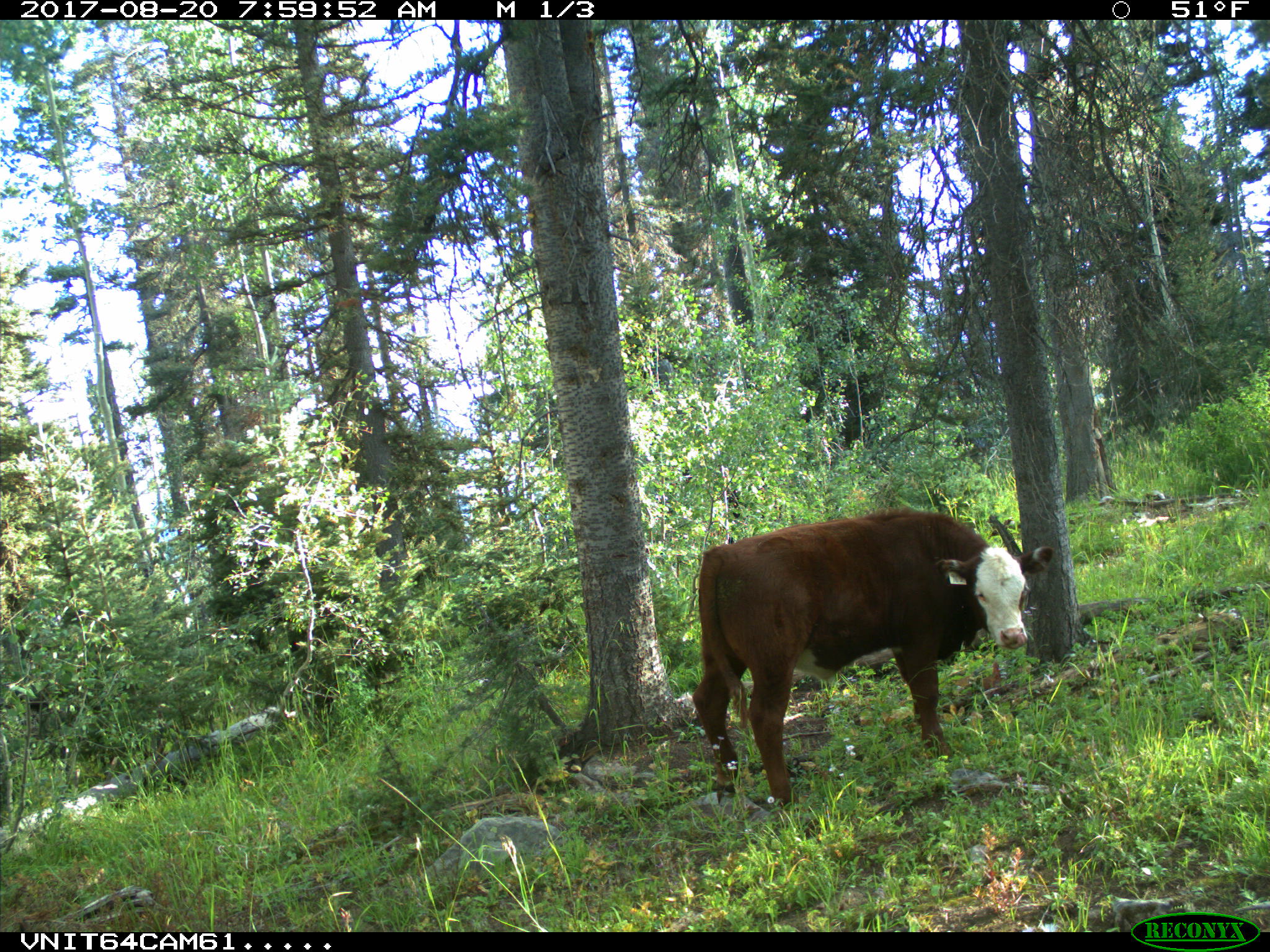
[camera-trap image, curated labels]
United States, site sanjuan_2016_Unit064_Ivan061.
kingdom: Animalia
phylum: Chordata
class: Mammalia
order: Artiodactyla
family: Bovidae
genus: Bos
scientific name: Bos taurus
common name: domestic cow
Bos taurus (domestic cow).